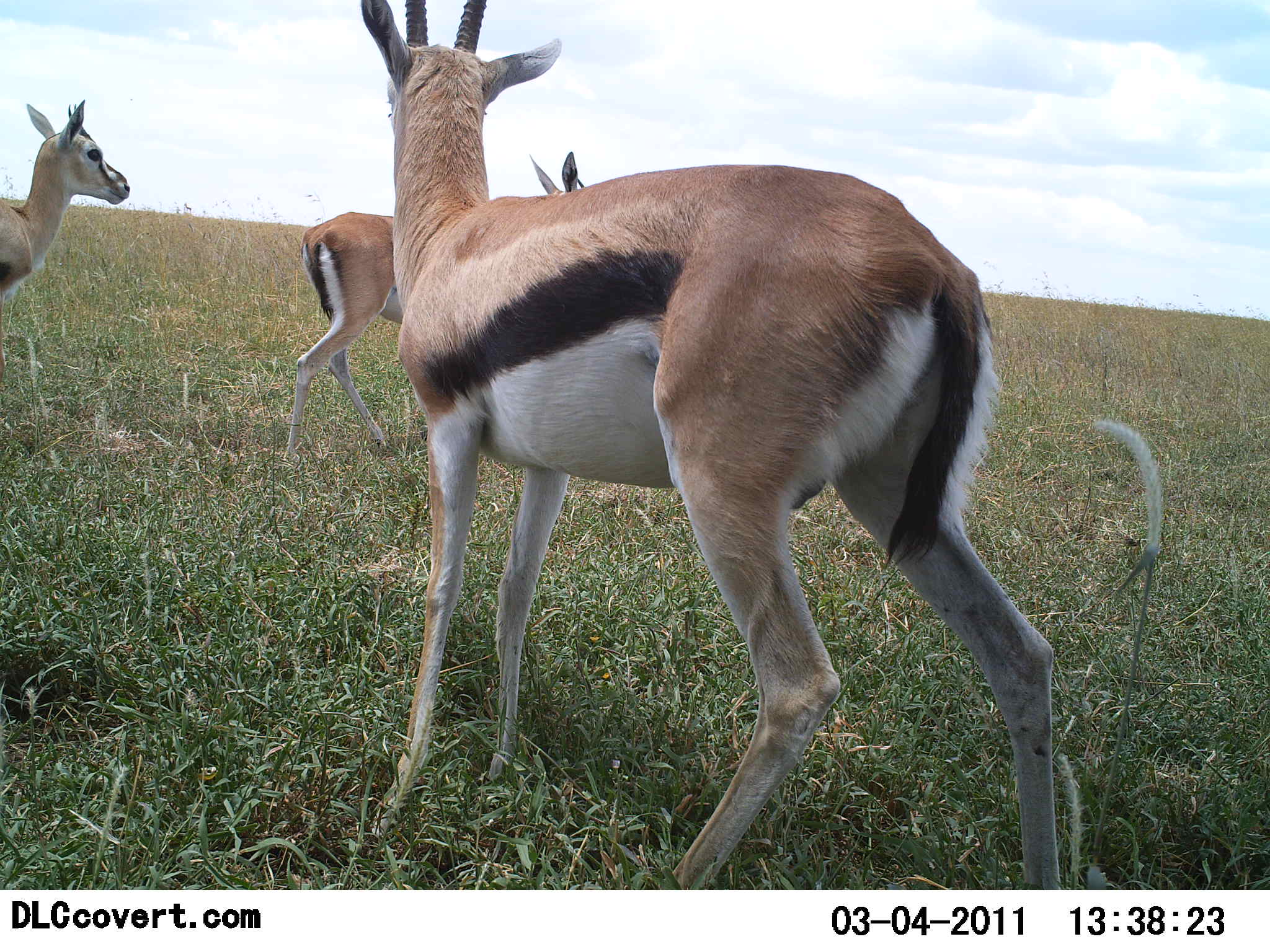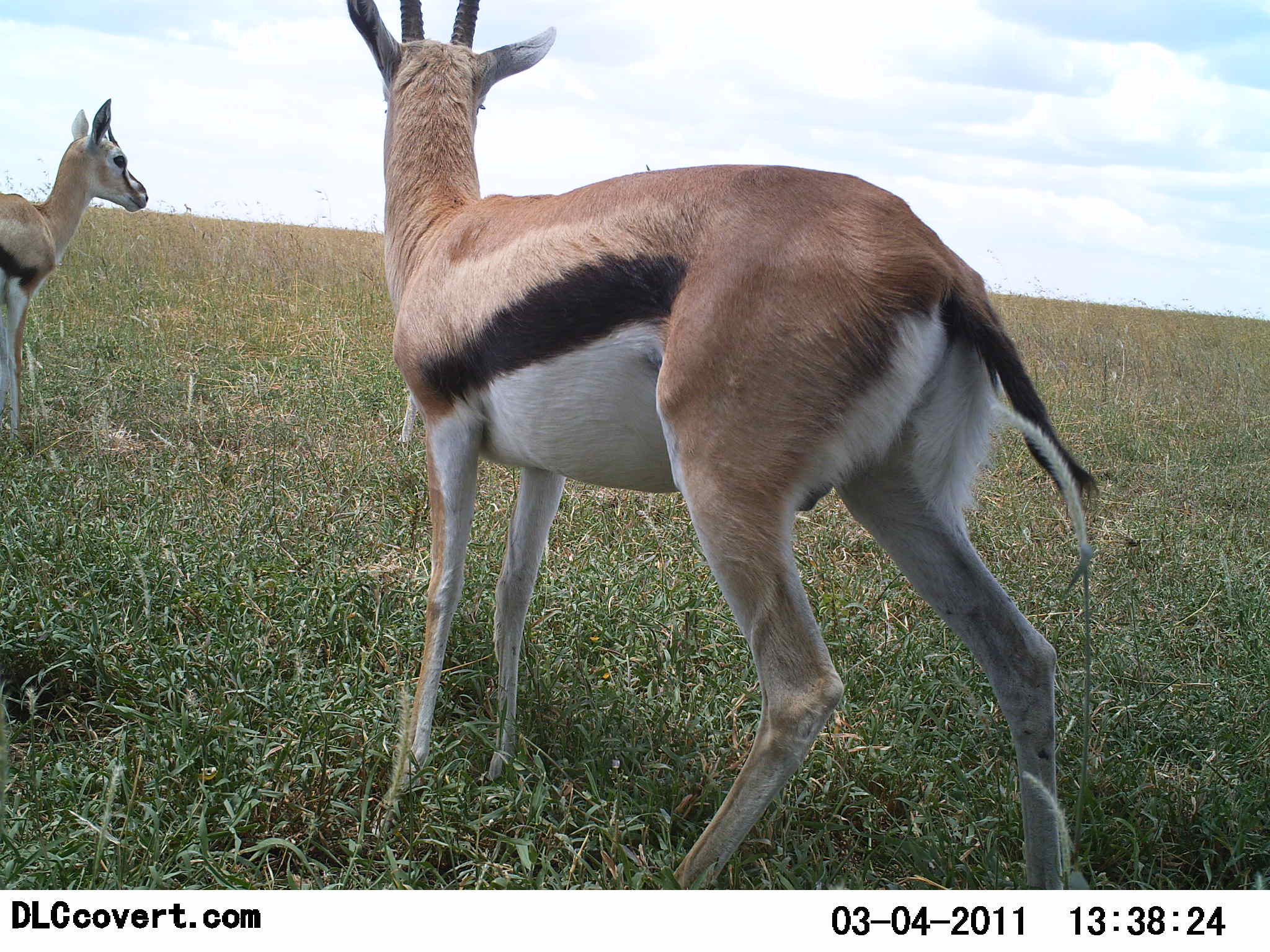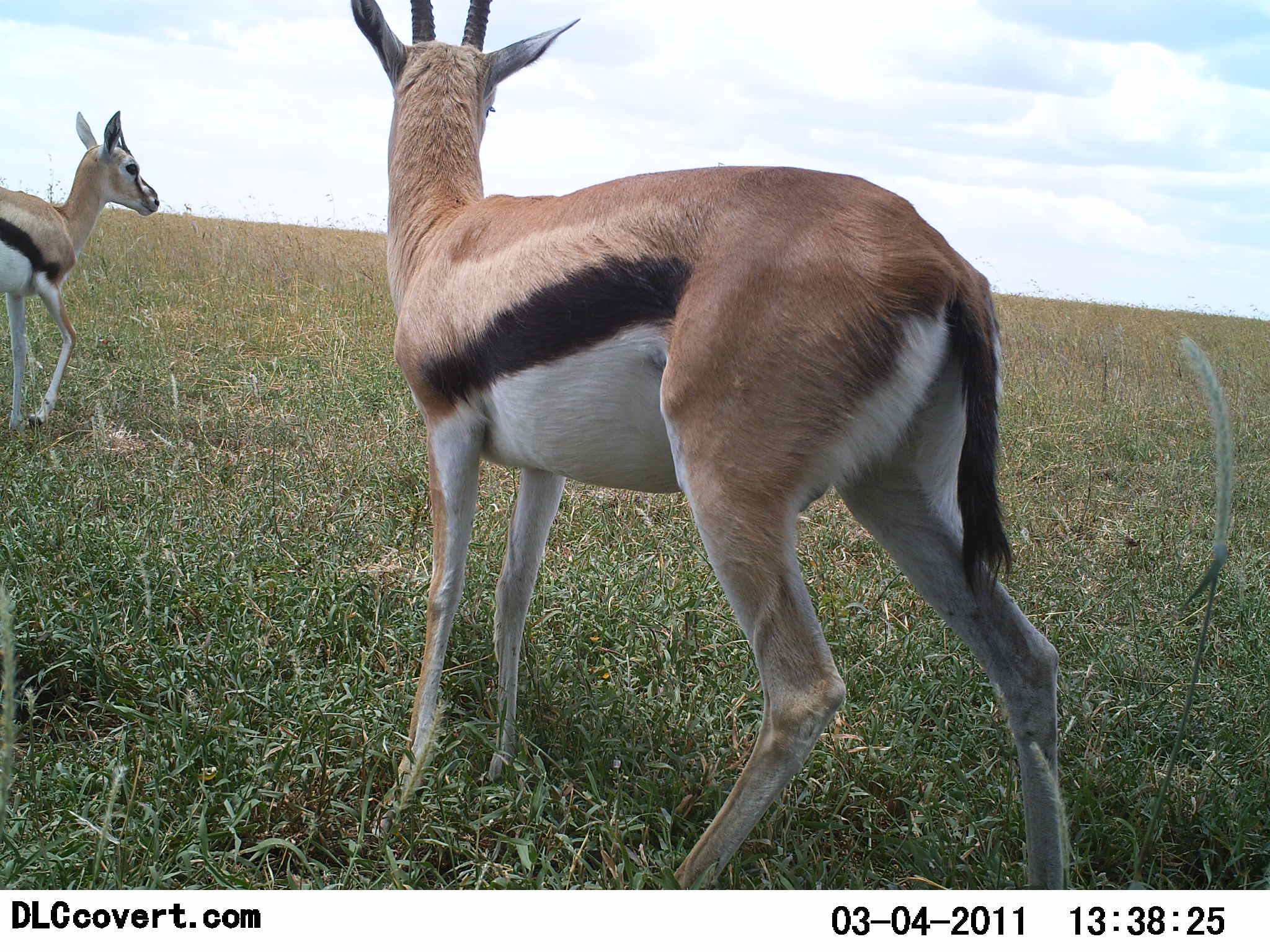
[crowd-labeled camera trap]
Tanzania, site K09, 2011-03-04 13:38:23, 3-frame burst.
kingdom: Animalia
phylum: Chordata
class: Mammalia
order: Artiodactyla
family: Bovidae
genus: Eudorcas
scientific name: Eudorcas thomsonii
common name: thomson's gazelle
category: gazellethomsons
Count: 3.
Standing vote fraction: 64%.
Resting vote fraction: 0%.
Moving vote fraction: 73%.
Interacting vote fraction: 0%.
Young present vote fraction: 0%.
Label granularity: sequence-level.